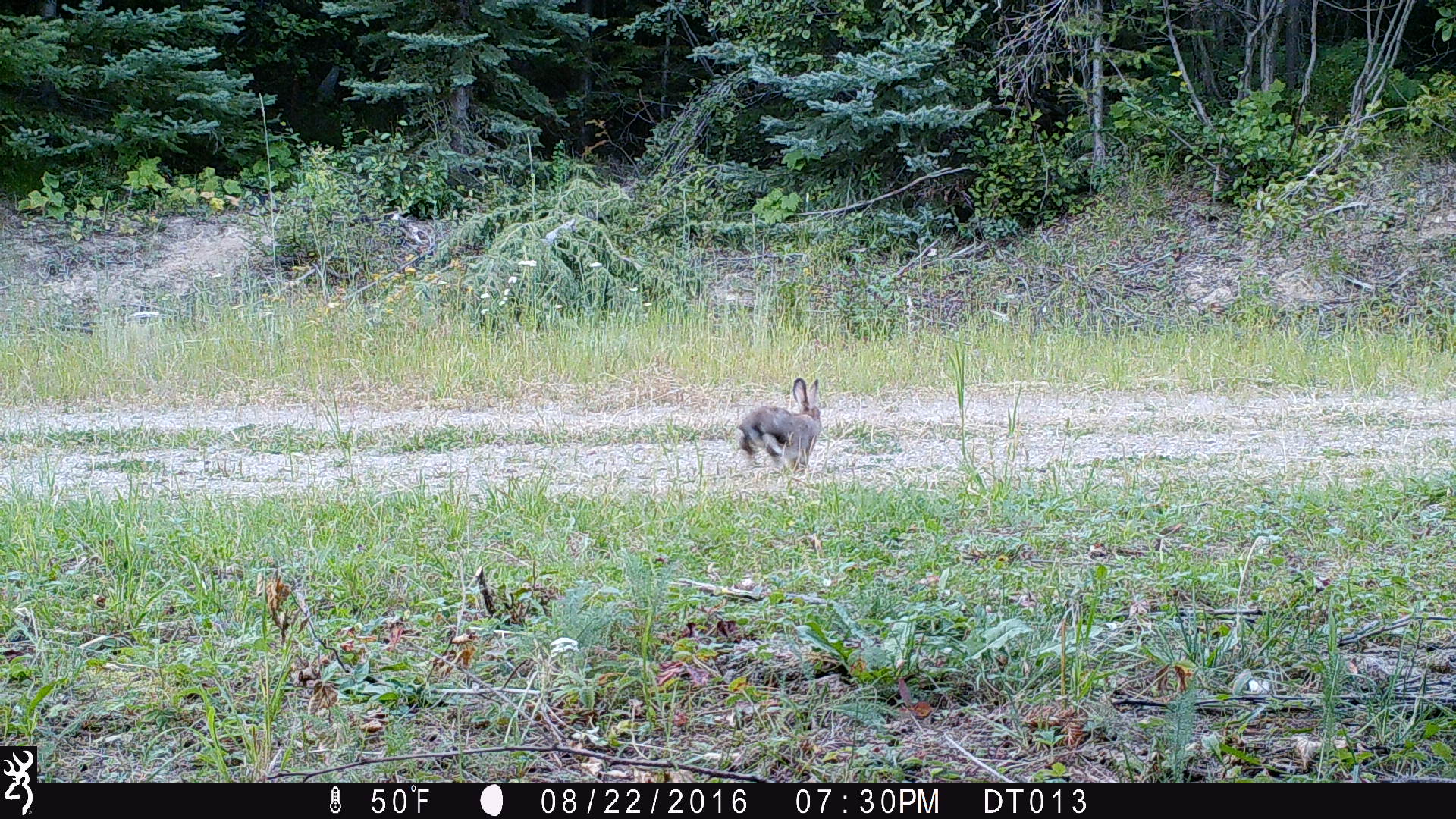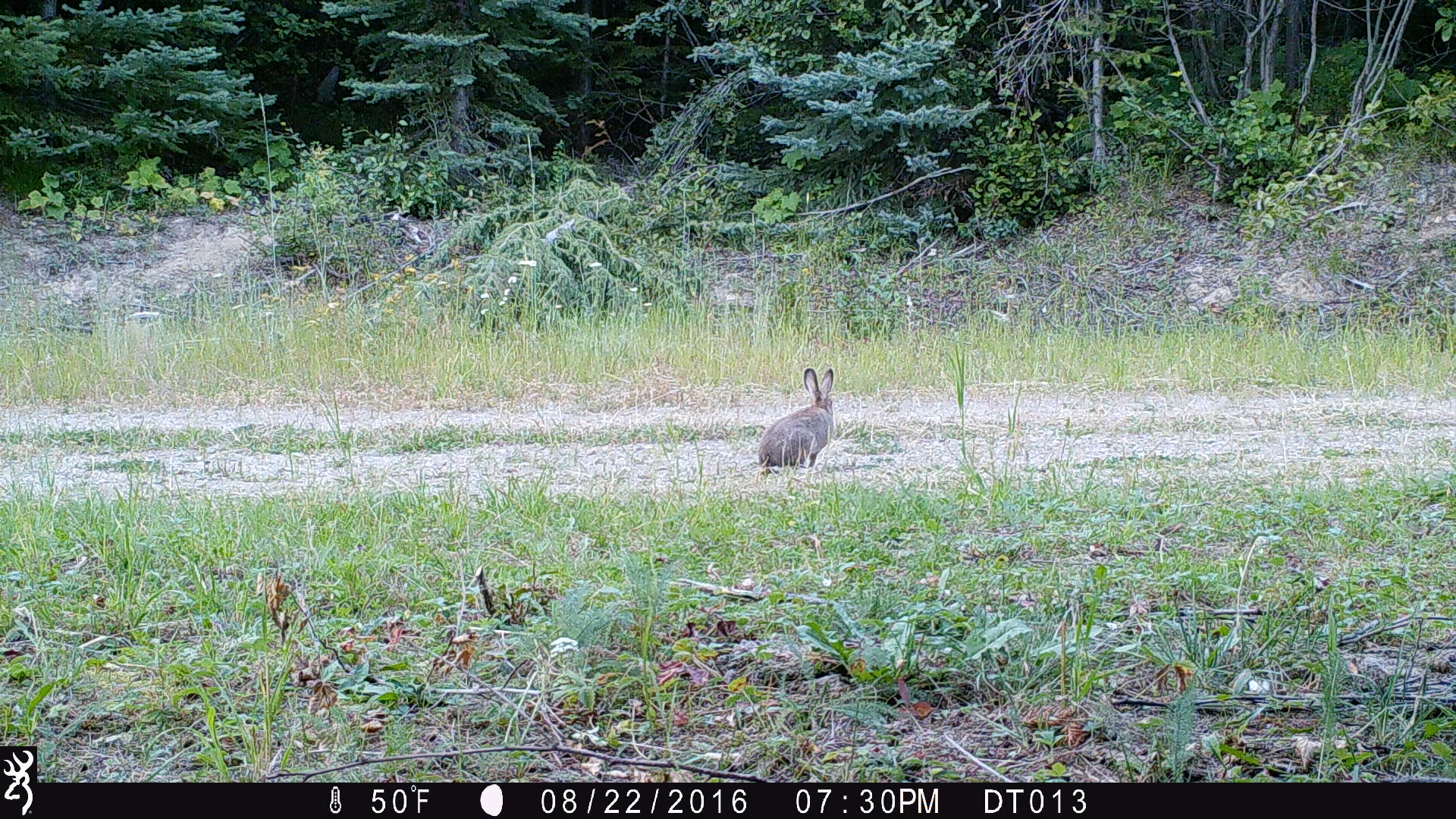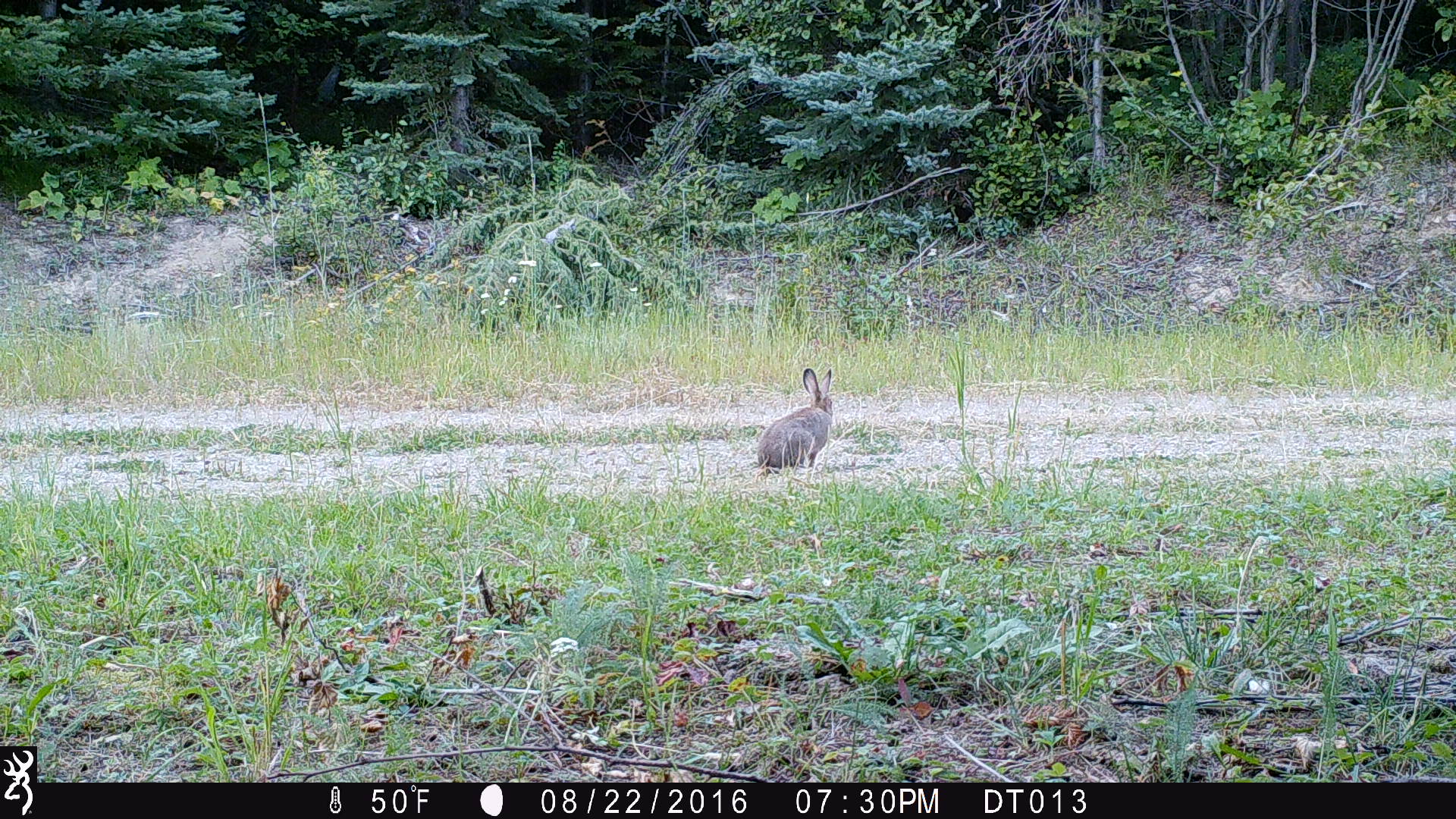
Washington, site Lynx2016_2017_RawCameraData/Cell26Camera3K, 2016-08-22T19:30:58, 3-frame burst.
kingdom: Animalia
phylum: Chordata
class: Mammalia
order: Lagomorpha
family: Leporidae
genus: Lepus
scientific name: Lepus americanus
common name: snowshoe hare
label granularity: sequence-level